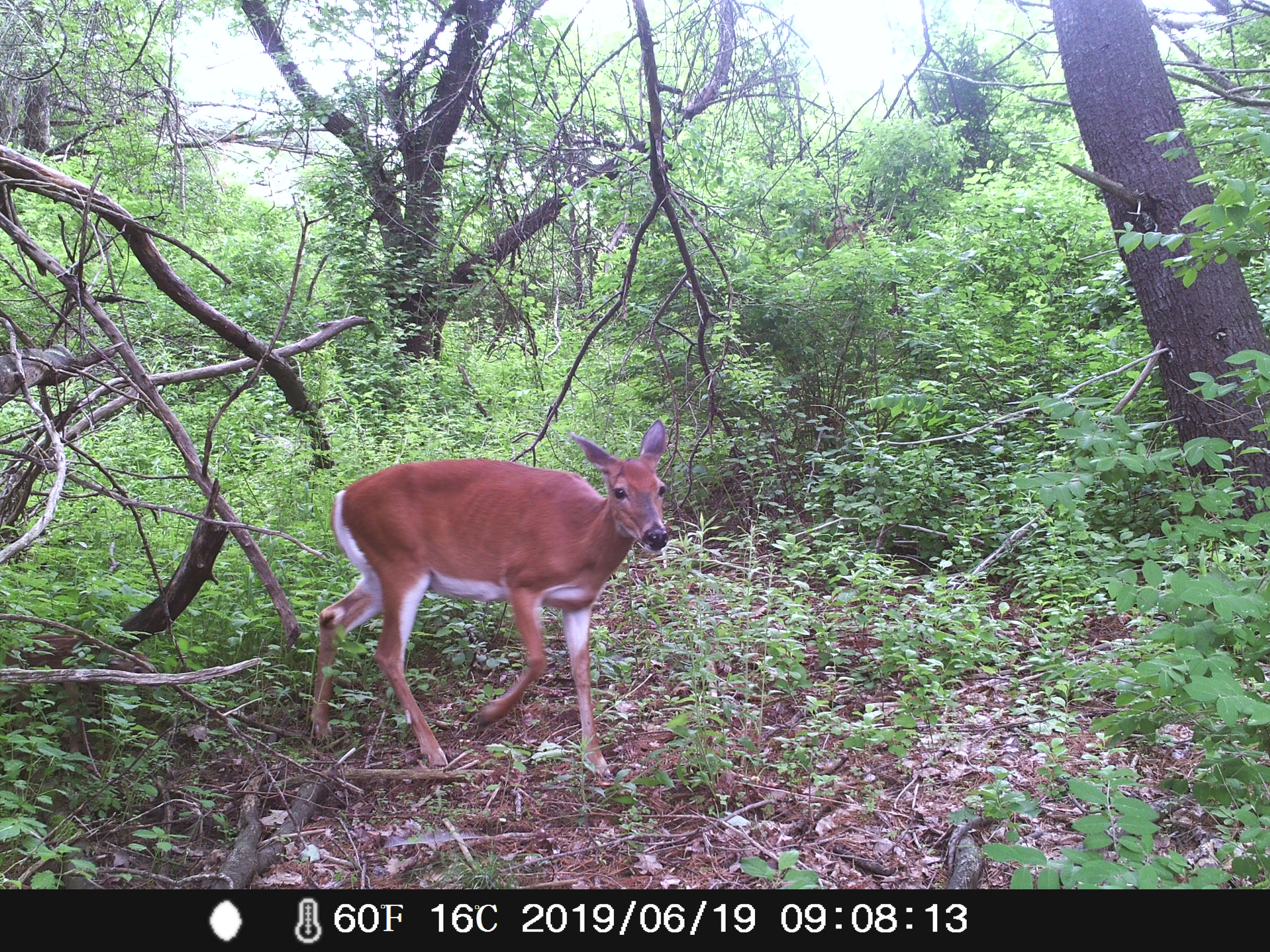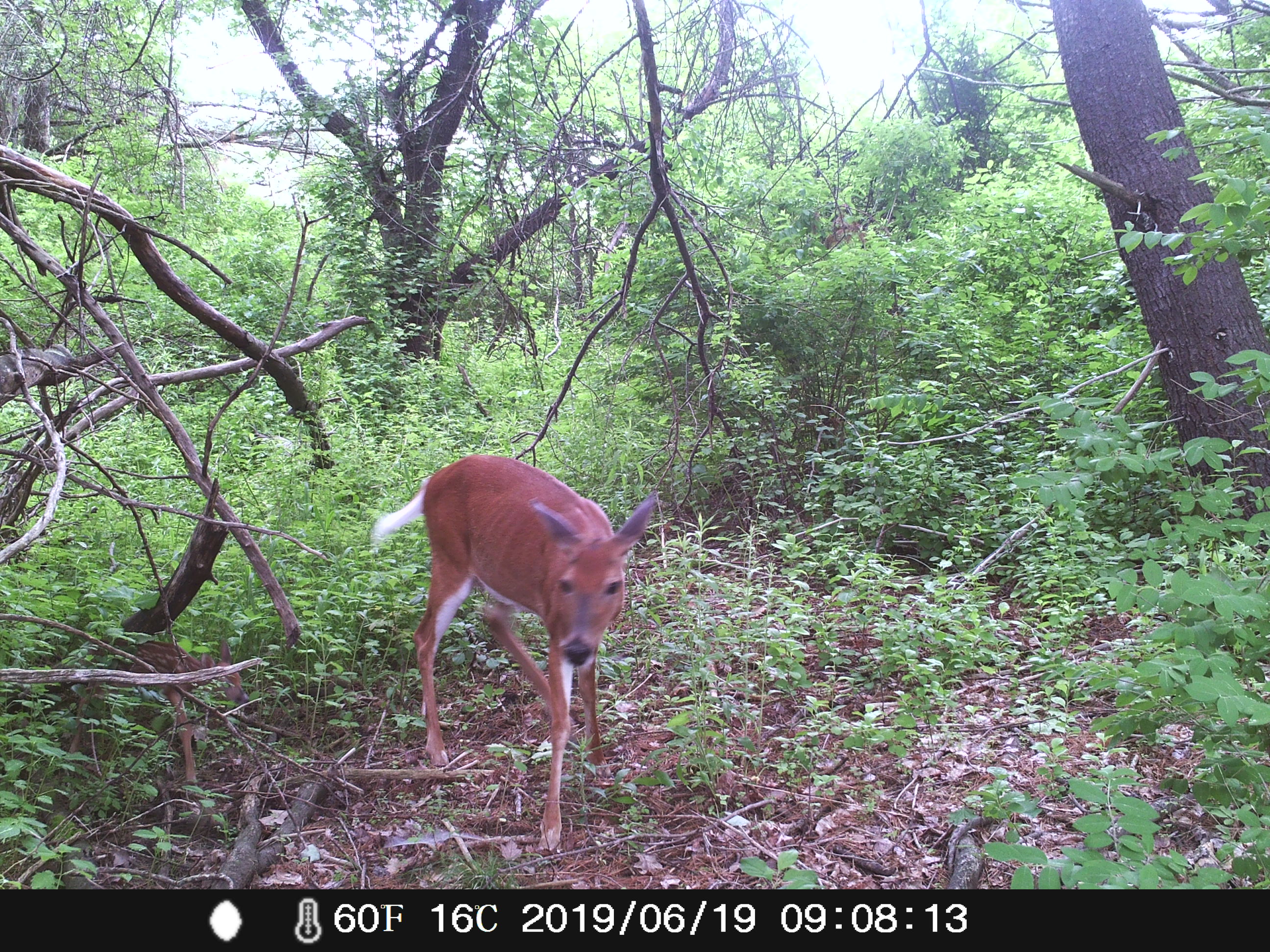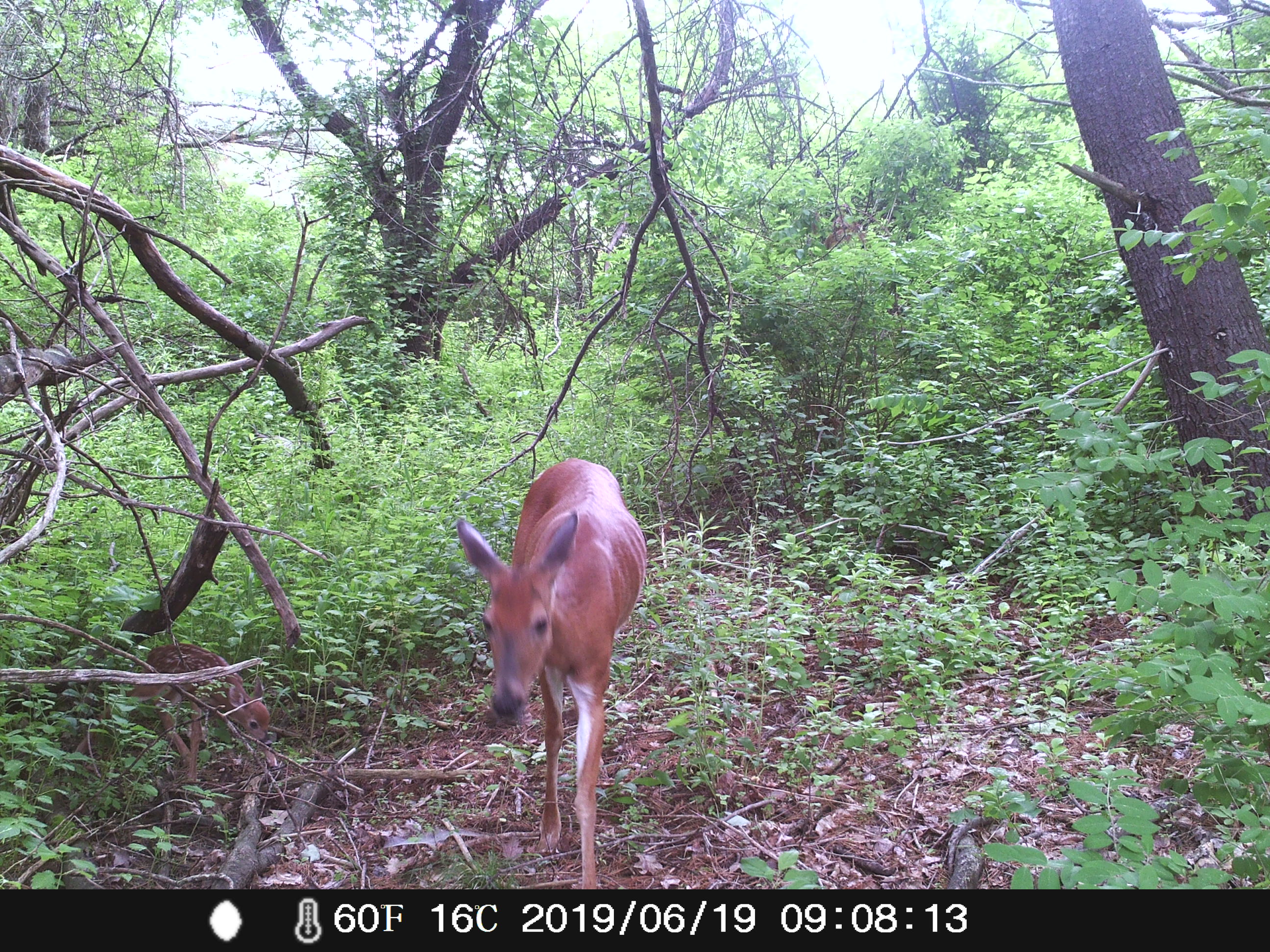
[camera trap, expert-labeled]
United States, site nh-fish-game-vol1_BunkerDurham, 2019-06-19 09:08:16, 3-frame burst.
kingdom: Animalia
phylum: Chordata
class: Mammalia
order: Artiodactyla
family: Cervidae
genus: Odocoileus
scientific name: Odocoileus virginianus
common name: white-tailed deer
White-tailed deer (Odocoileus virginianus).